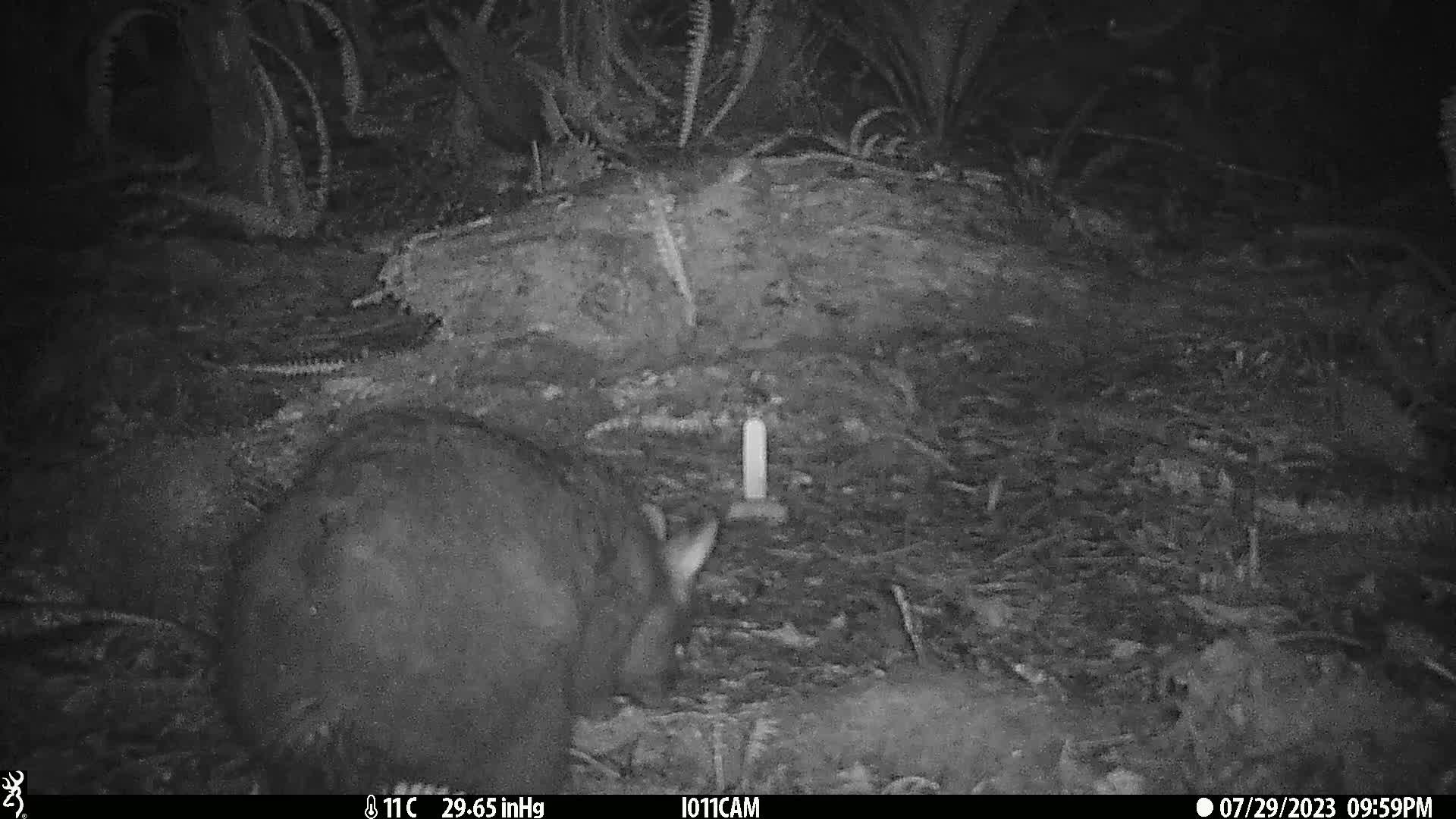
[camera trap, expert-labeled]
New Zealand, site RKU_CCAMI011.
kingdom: Animalia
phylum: Chordata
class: Mammalia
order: Diprotodontia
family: Phalangeridae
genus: Trichosurus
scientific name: Trichosurus vulpecula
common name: common brushtail possum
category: possum